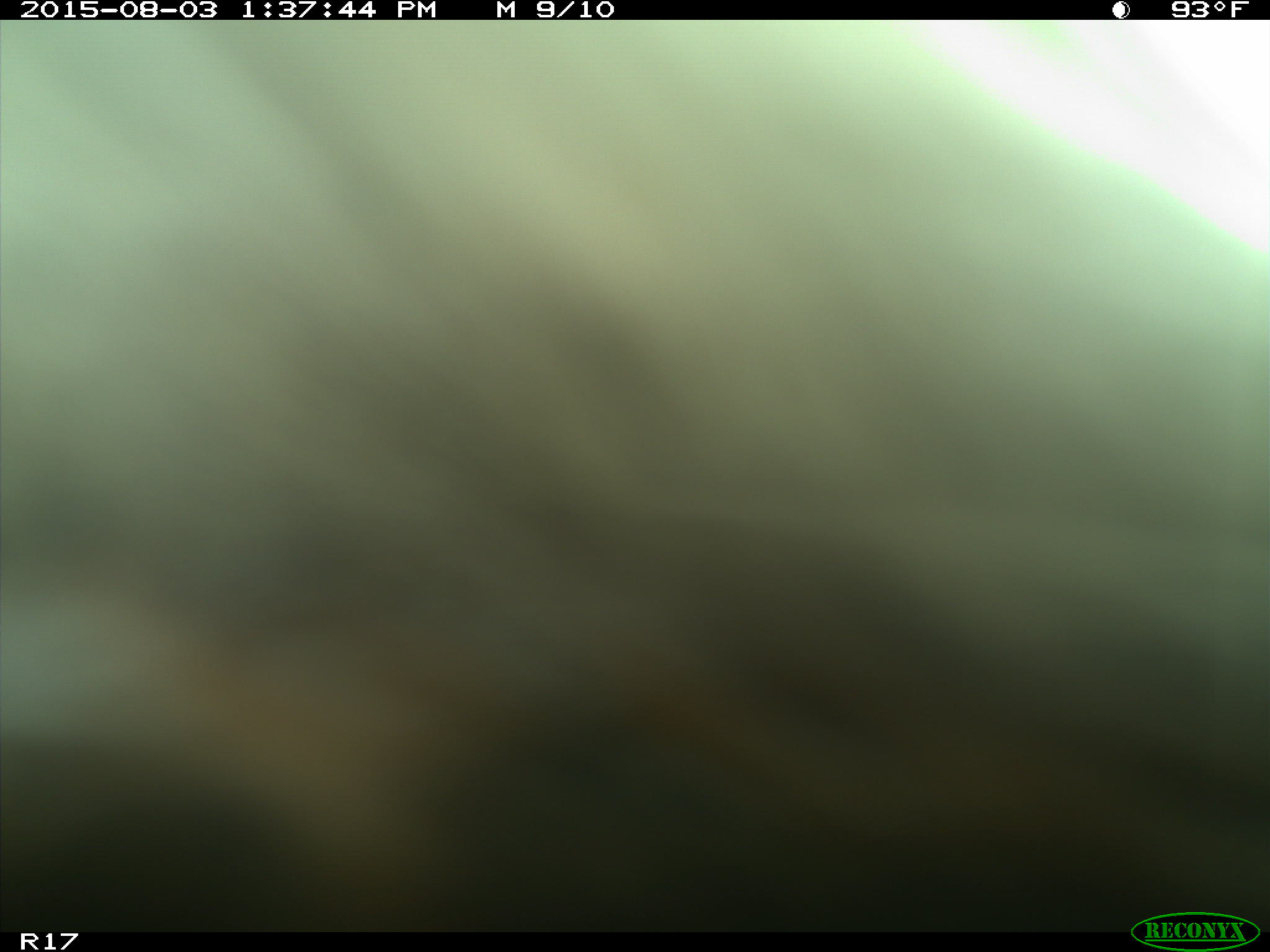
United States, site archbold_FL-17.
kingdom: Animalia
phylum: Chordata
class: Mammalia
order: Artiodactyla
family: Bovidae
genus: Bos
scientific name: Bos taurus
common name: domestic cow